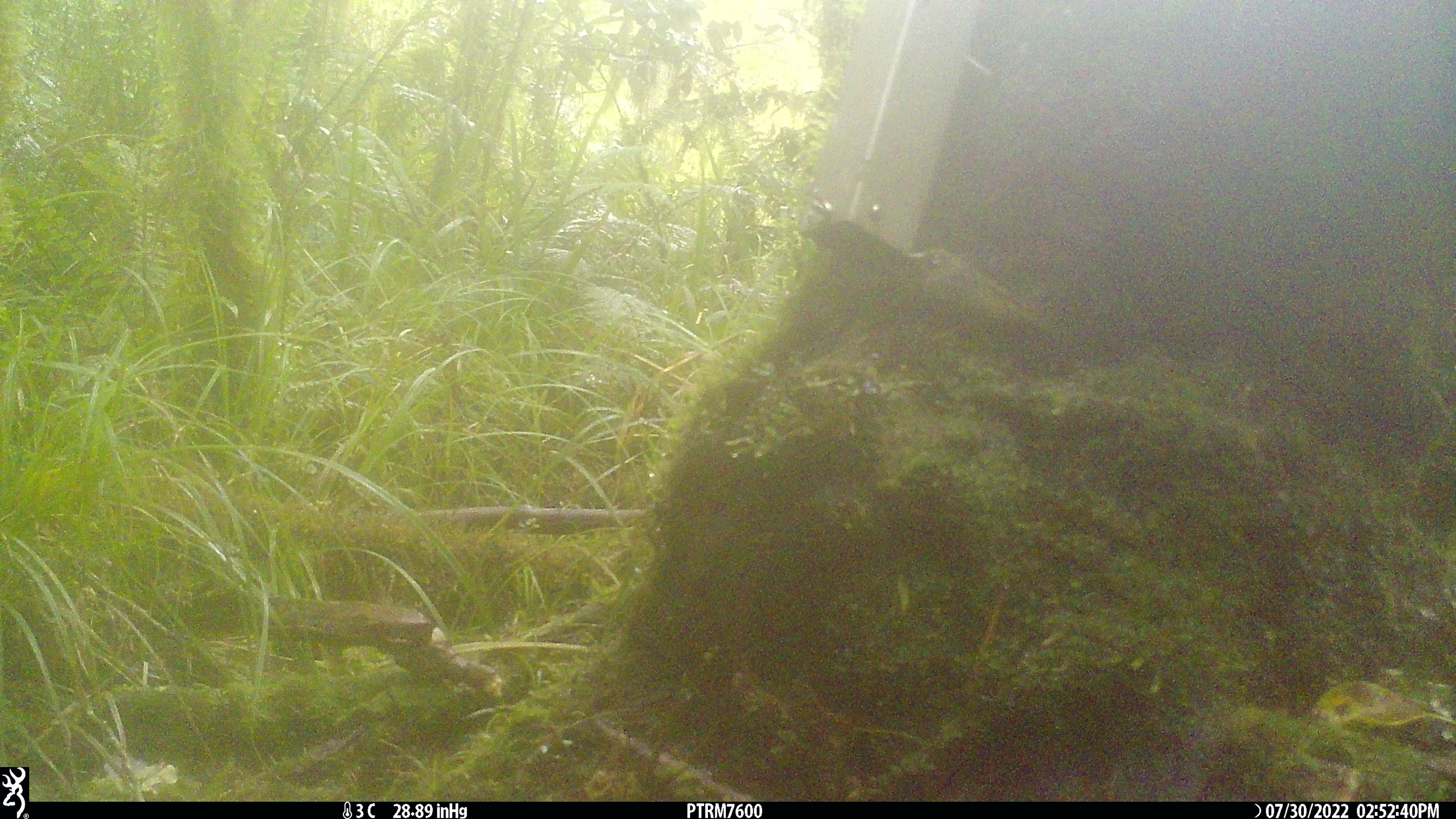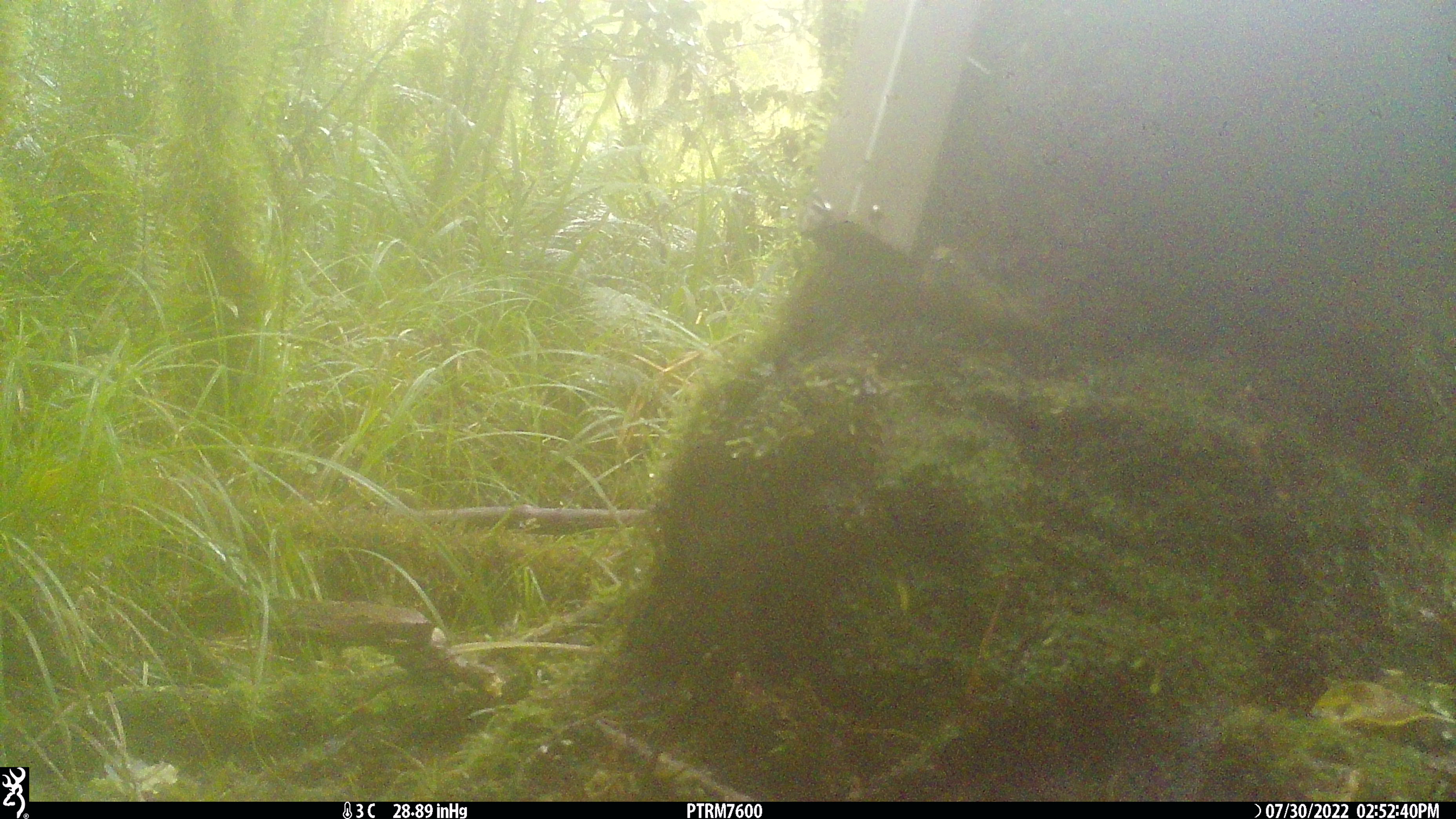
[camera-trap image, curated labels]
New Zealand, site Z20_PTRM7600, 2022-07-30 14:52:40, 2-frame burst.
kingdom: Animalia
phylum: Chordata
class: Aves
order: Passeriformes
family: Zosteropidae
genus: Zosterops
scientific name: Zosterops lateralis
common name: silvereye